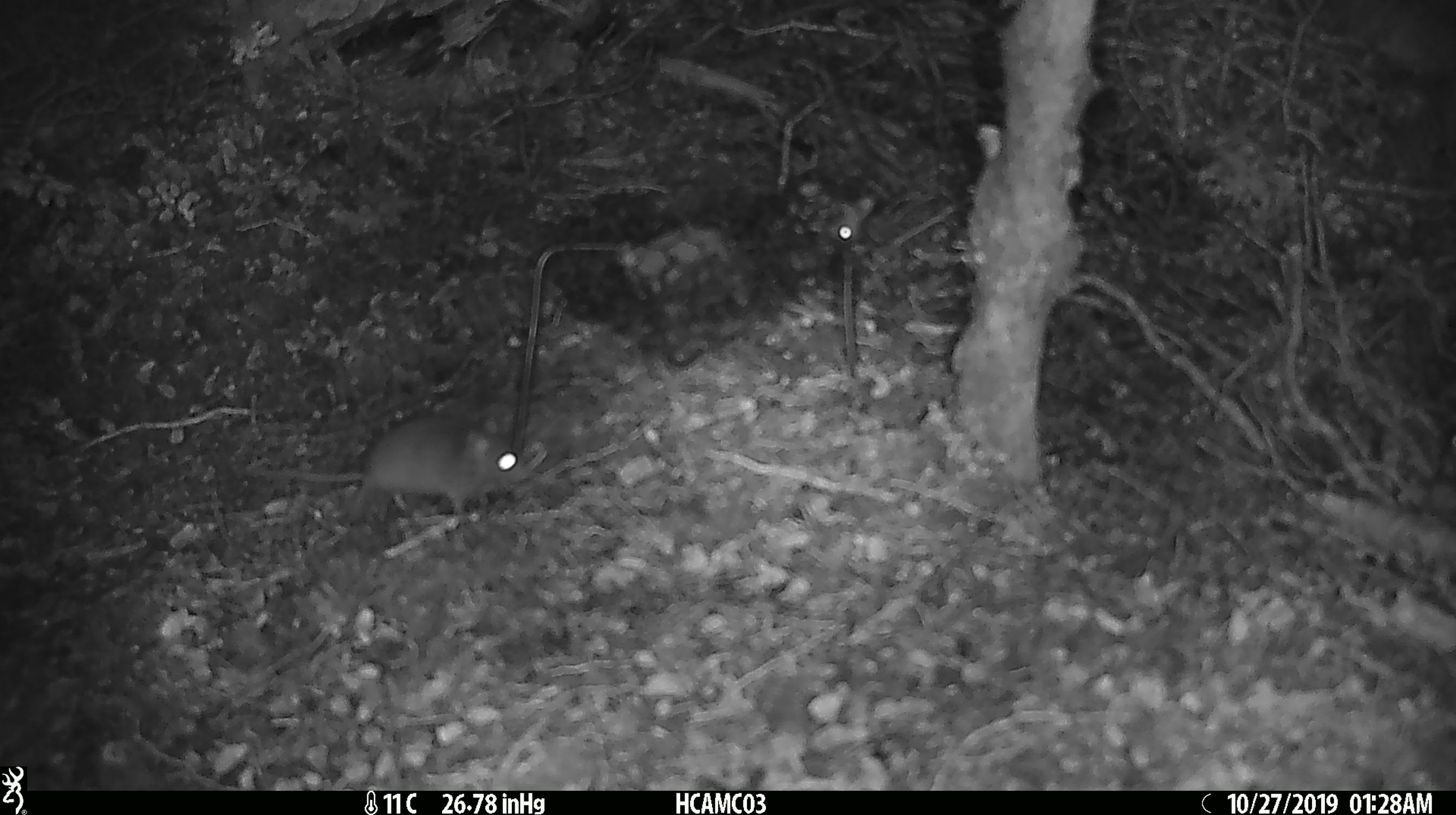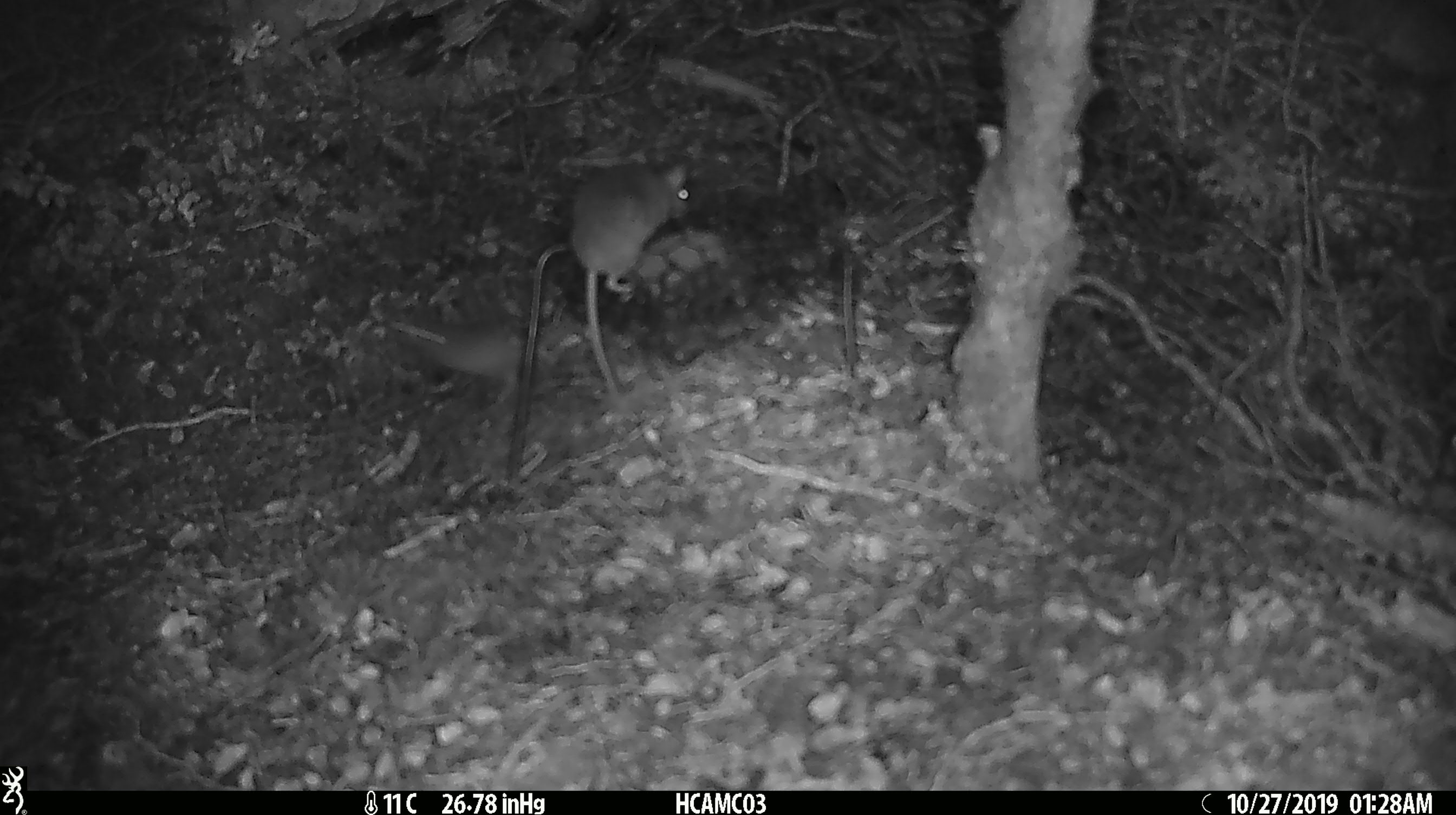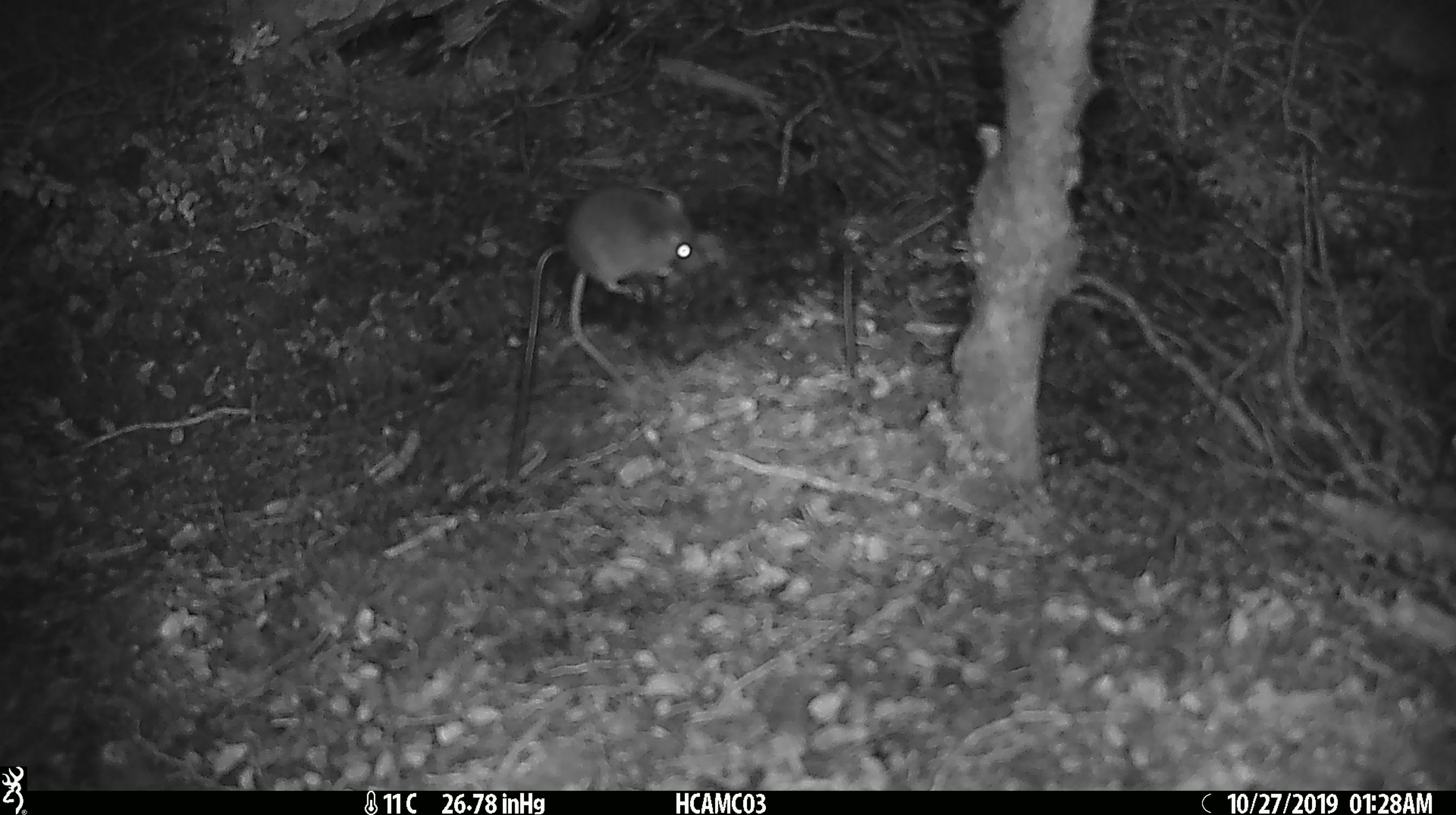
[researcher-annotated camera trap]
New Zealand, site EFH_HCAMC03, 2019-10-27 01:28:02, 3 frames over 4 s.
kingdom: Animalia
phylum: Chordata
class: Mammalia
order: Rodentia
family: Muridae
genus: Mus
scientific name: Mus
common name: mouse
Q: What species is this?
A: Mouse (Mus).